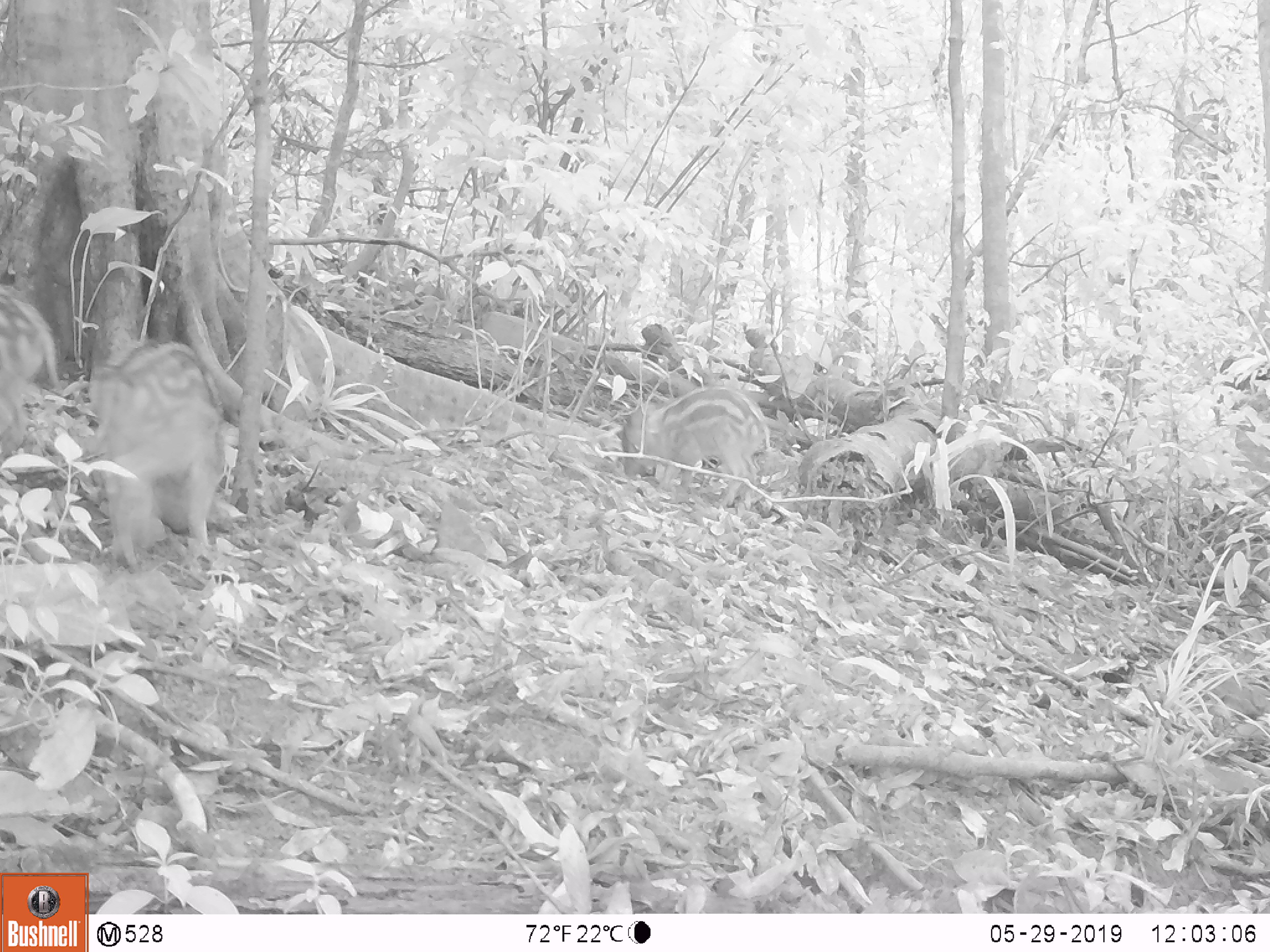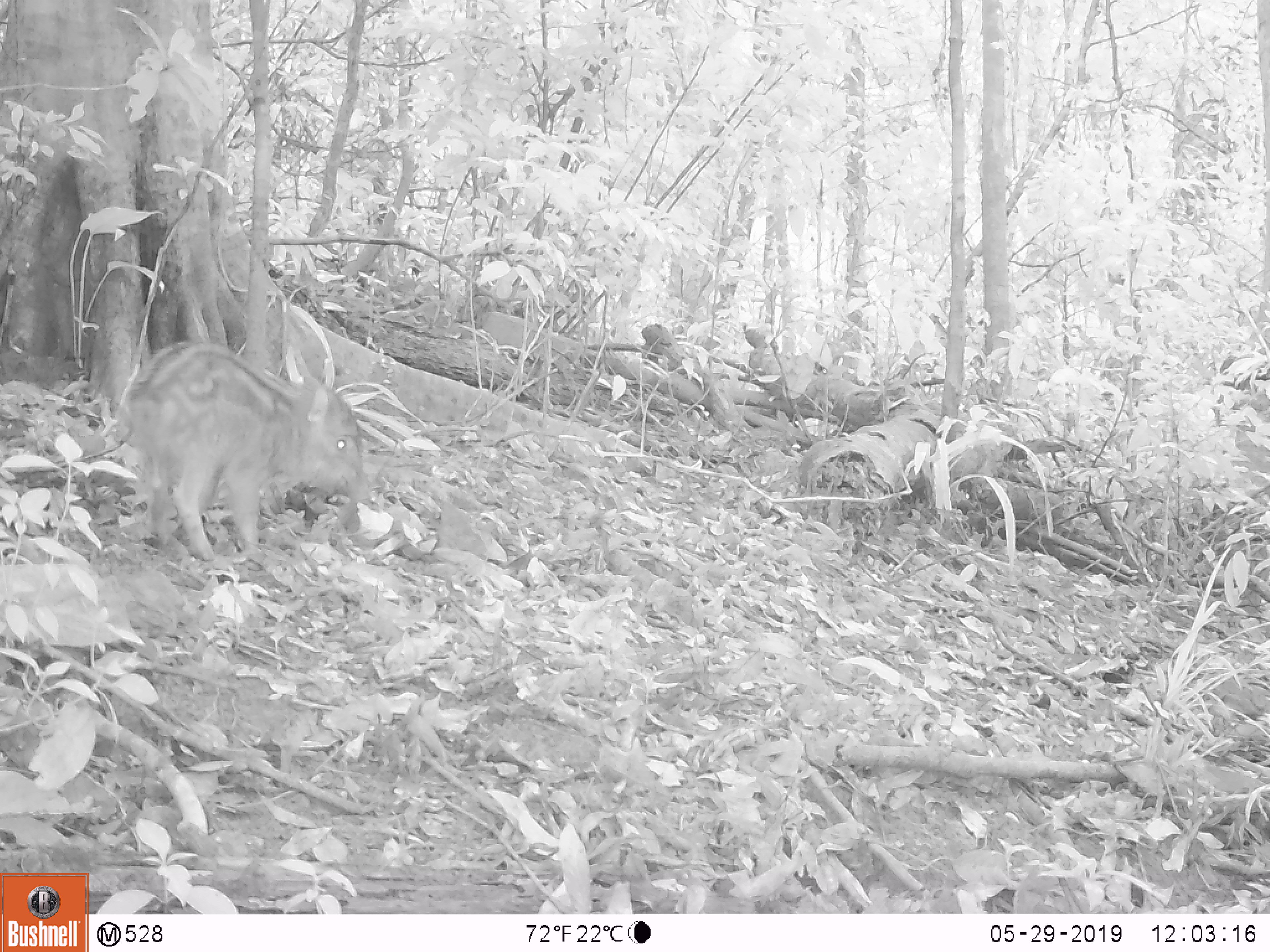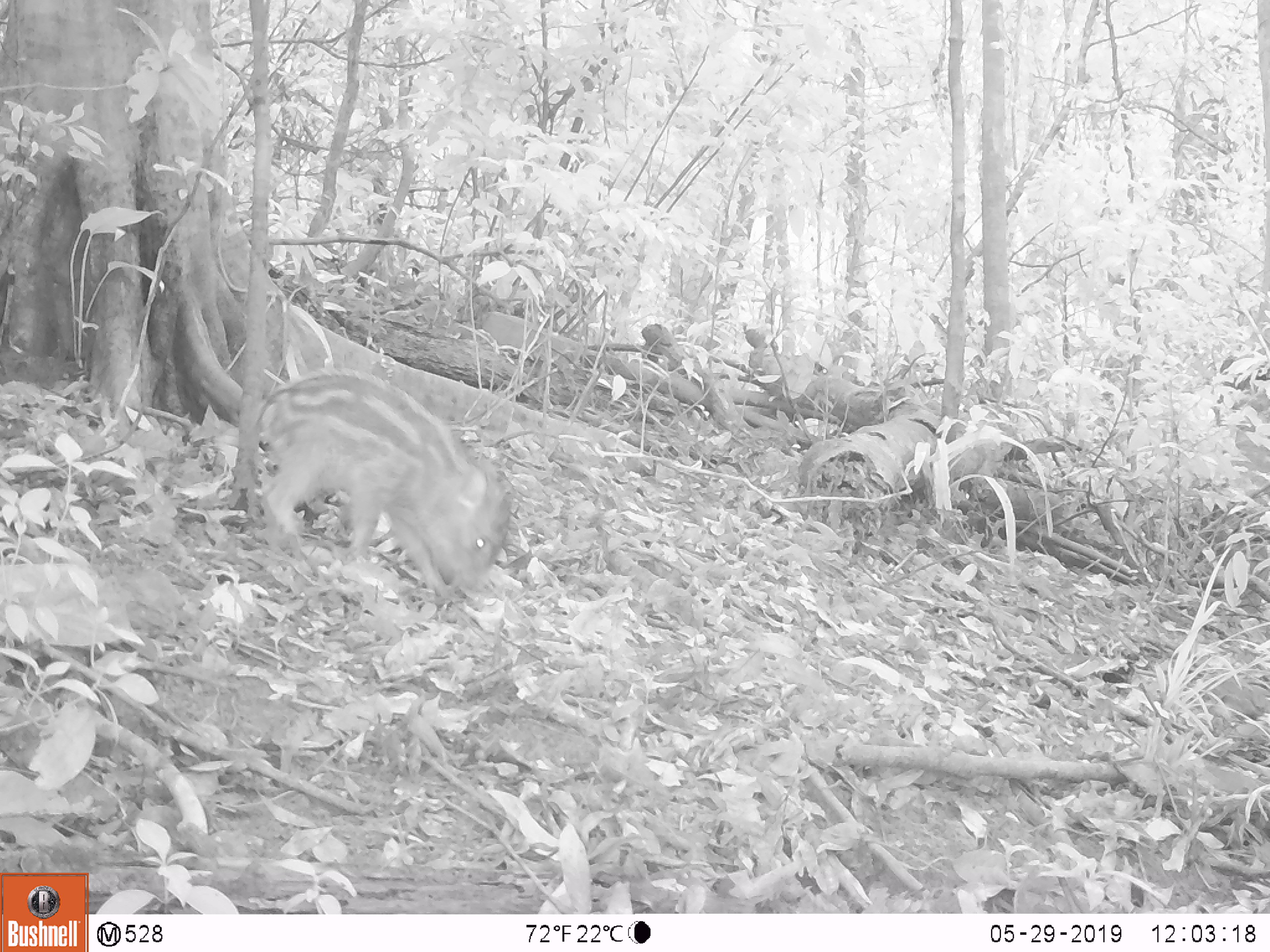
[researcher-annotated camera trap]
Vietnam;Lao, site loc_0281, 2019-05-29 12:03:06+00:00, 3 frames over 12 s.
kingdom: Animalia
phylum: Chordata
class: Mammalia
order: Artiodactyla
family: Suidae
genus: Sus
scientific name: Sus scrofa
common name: eurasian wild pig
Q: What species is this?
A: Eurasian wild pig (Sus scrofa).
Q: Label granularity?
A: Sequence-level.